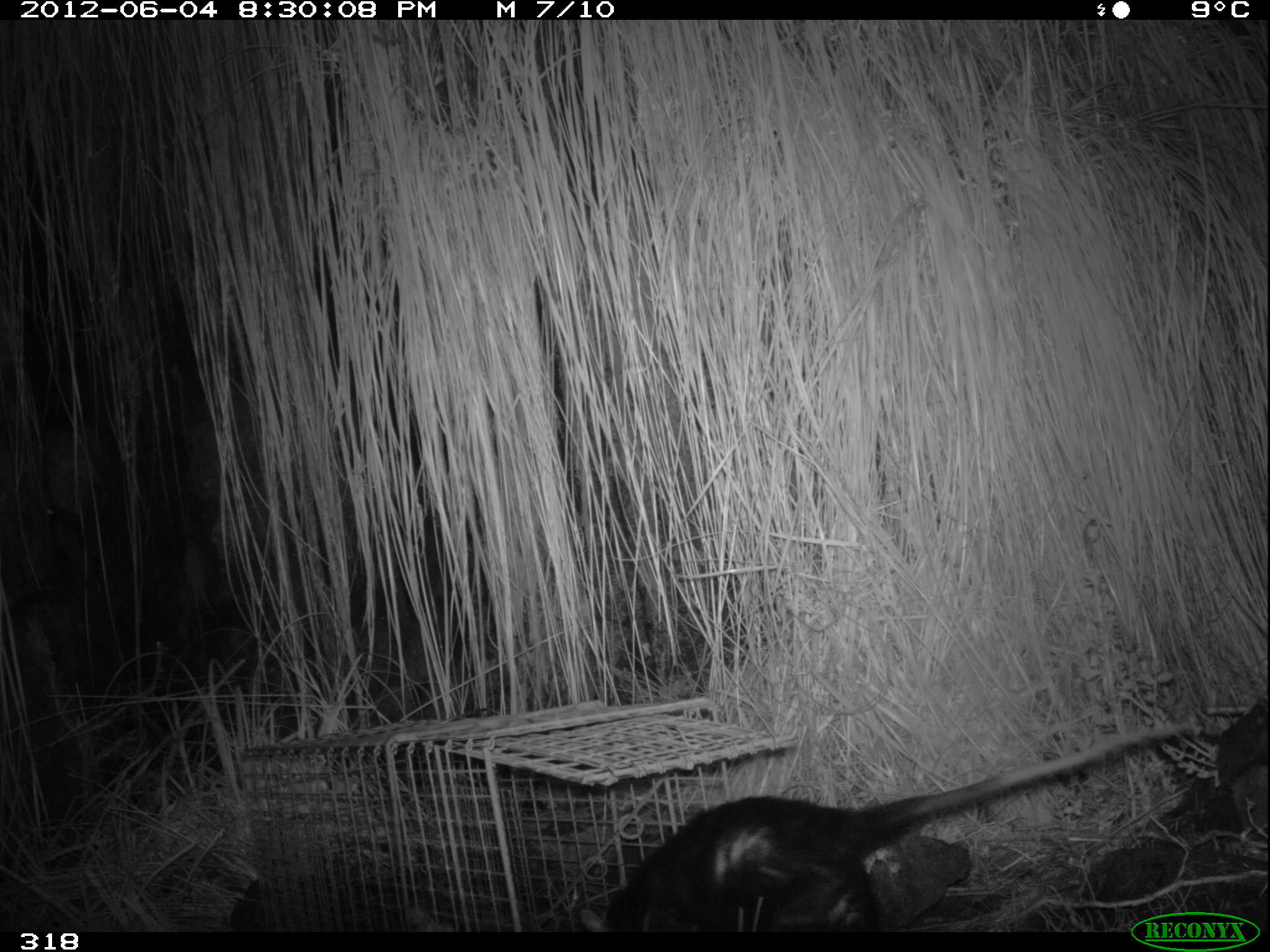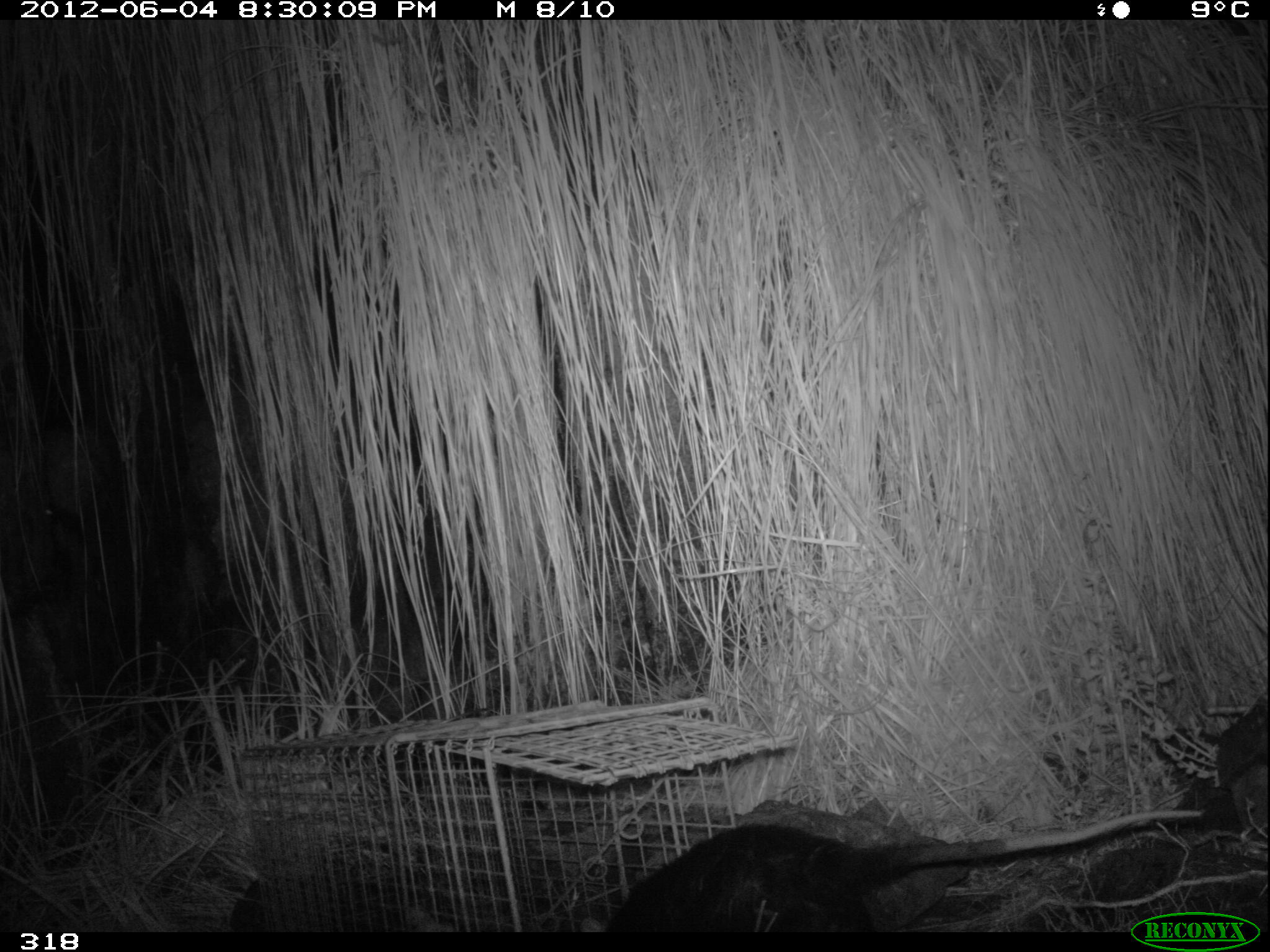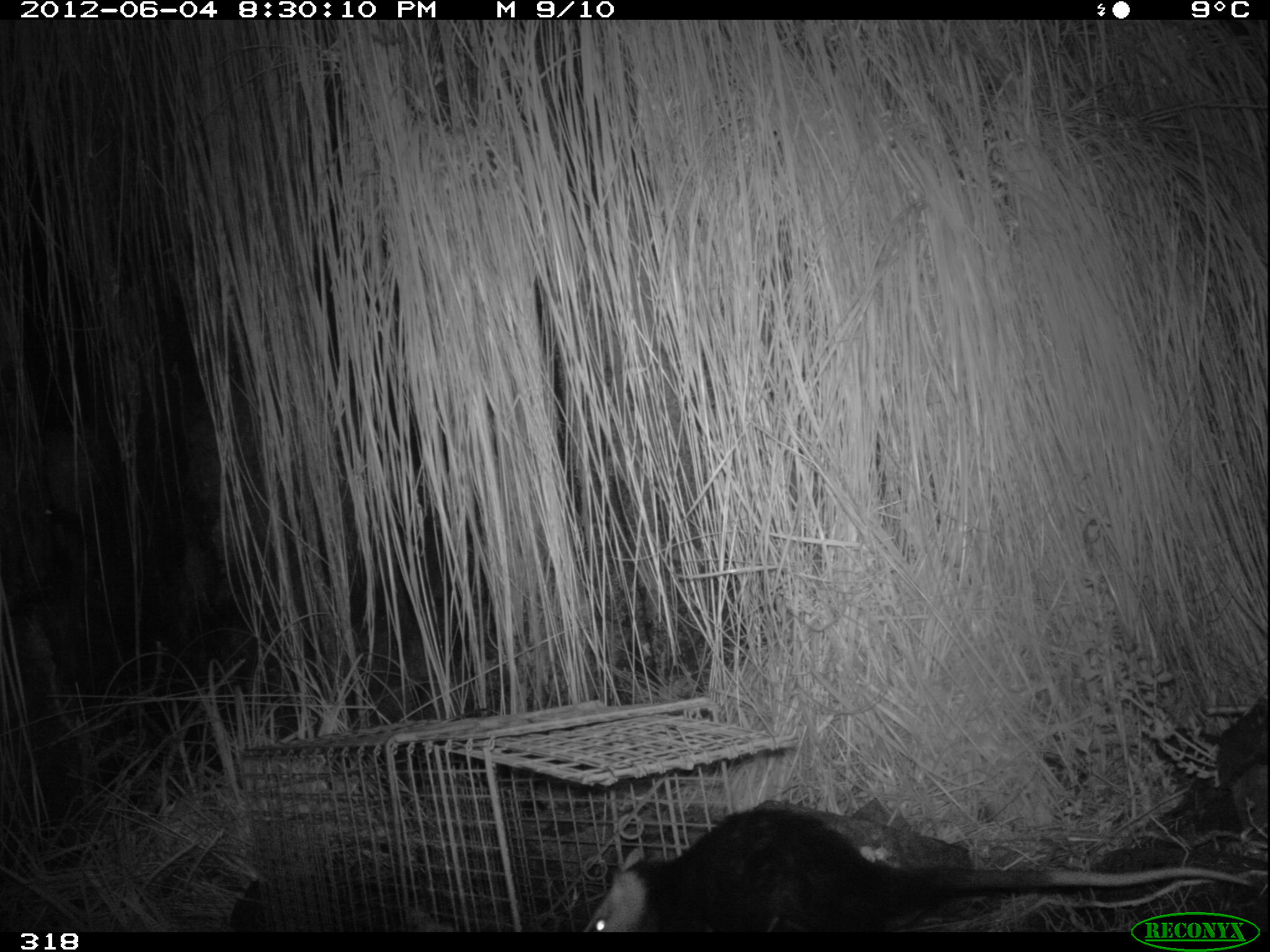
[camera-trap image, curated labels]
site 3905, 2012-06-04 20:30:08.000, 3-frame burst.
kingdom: Animalia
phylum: Chordata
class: Mammalia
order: Didelphimorphia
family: Didelphidae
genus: Didelphis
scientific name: Didelphis pernigra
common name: andean white-eared opossum